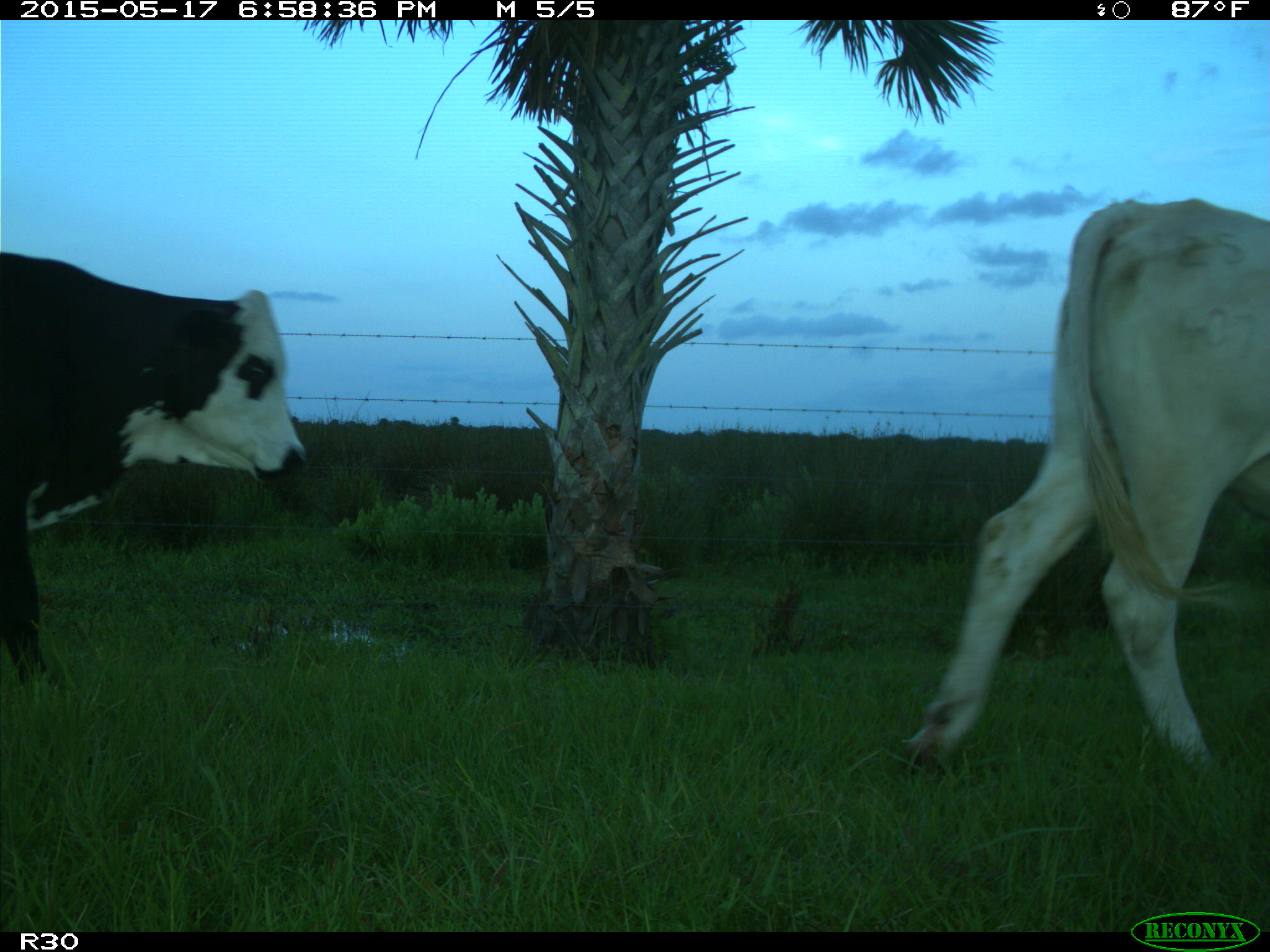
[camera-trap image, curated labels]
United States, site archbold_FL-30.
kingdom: Animalia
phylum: Chordata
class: Mammalia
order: Artiodactyla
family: Bovidae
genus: Bos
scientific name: Bos taurus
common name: domestic cow